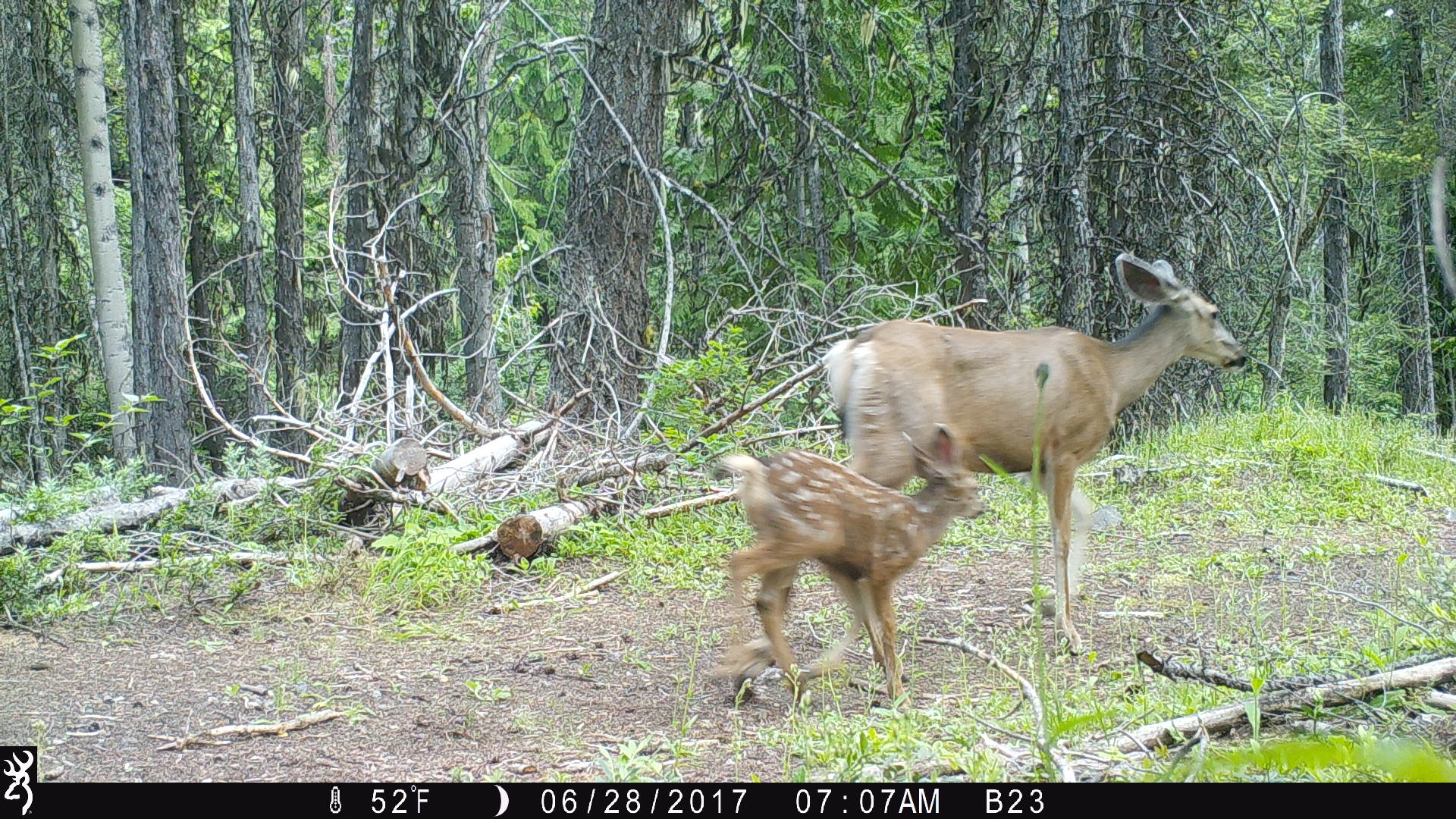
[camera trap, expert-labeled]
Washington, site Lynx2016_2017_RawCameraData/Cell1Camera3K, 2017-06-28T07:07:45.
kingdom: Animalia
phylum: Chordata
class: Mammalia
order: Artiodactyla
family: Cervidae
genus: Odocoileus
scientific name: Odocoileus hemionus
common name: mule deer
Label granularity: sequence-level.